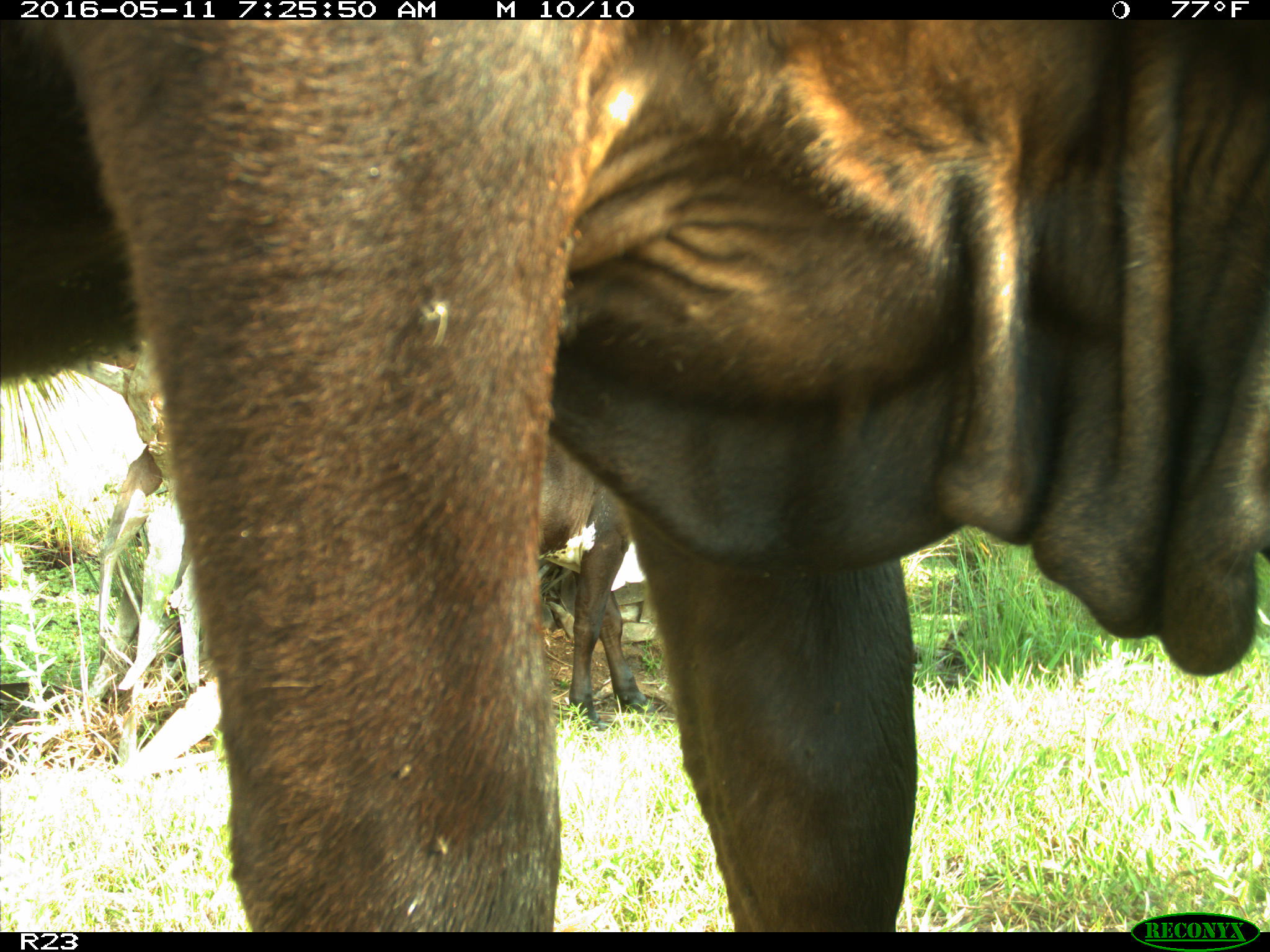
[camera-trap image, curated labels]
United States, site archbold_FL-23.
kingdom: Animalia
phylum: Chordata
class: Mammalia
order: Artiodactyla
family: Bovidae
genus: Bos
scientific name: Bos taurus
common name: domestic cow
Bos taurus (domestic cow).